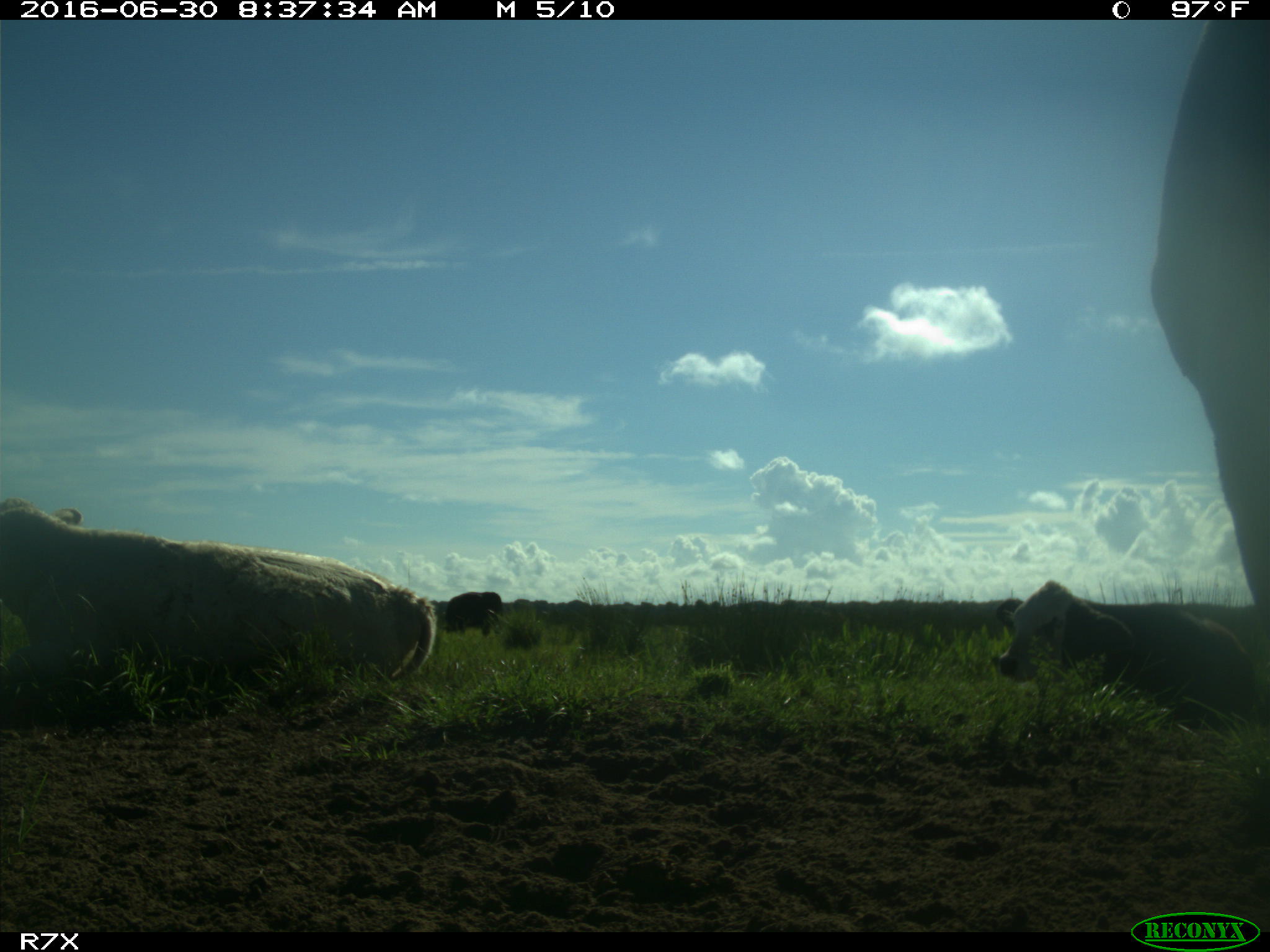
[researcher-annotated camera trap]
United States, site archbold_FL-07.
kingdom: Animalia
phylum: Chordata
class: Mammalia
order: Artiodactyla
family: Bovidae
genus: Bos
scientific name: Bos taurus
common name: domestic cow